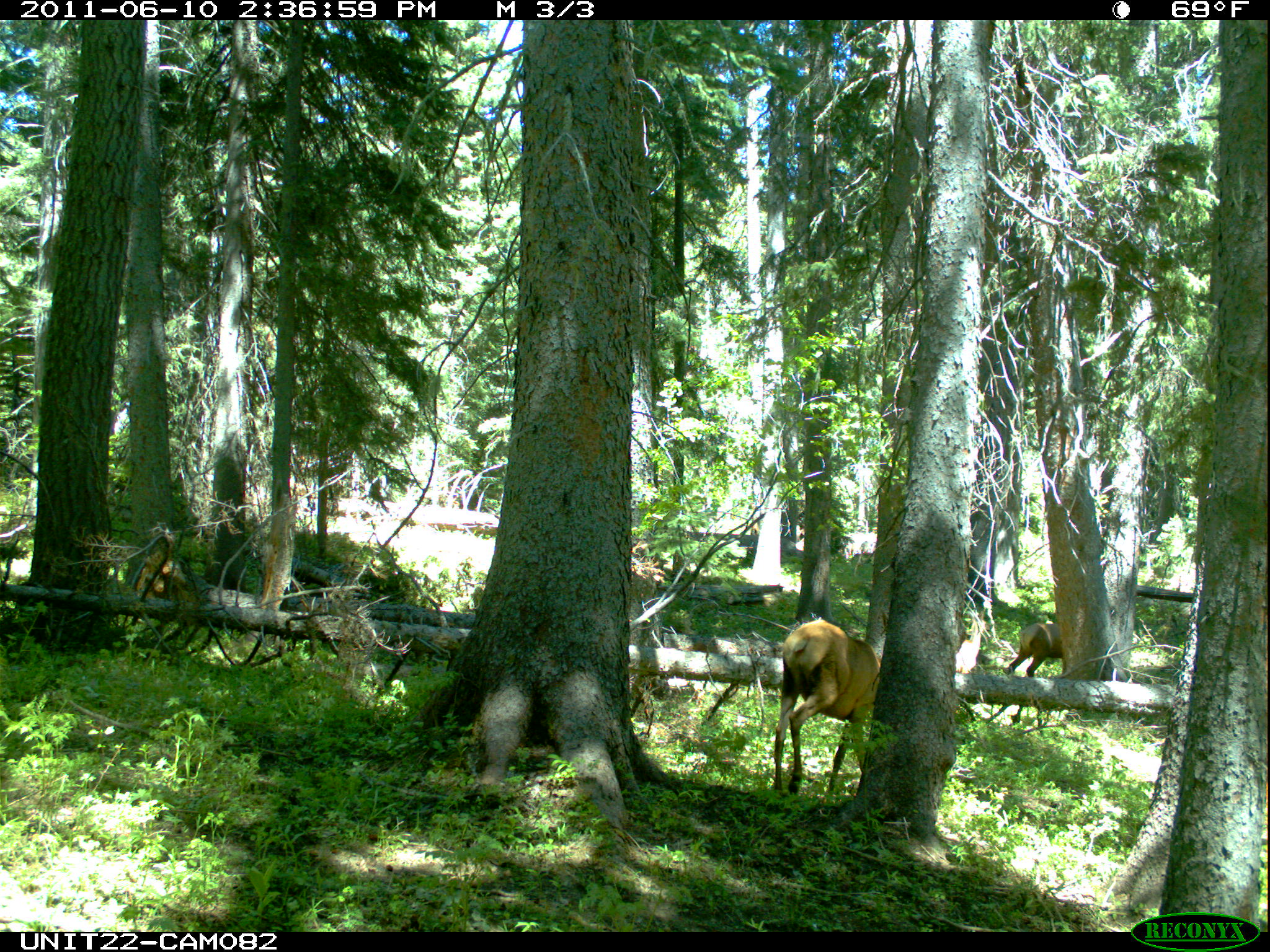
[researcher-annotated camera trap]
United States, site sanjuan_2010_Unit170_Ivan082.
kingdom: Animalia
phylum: Chordata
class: Mammalia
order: Artiodactyla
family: Cervidae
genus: Cervus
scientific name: Cervus elaphus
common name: red deer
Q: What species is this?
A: Cervus elaphus (red deer).